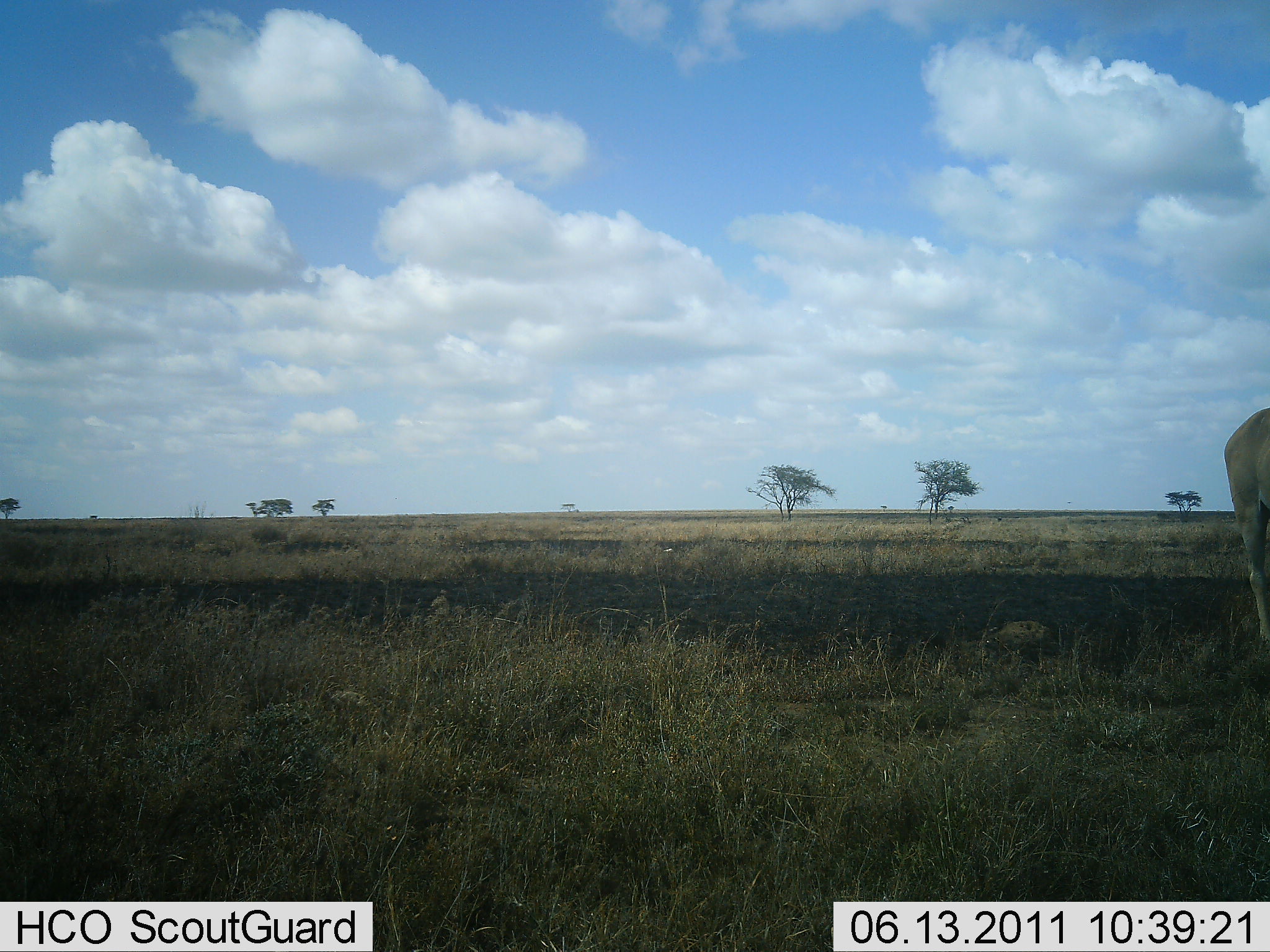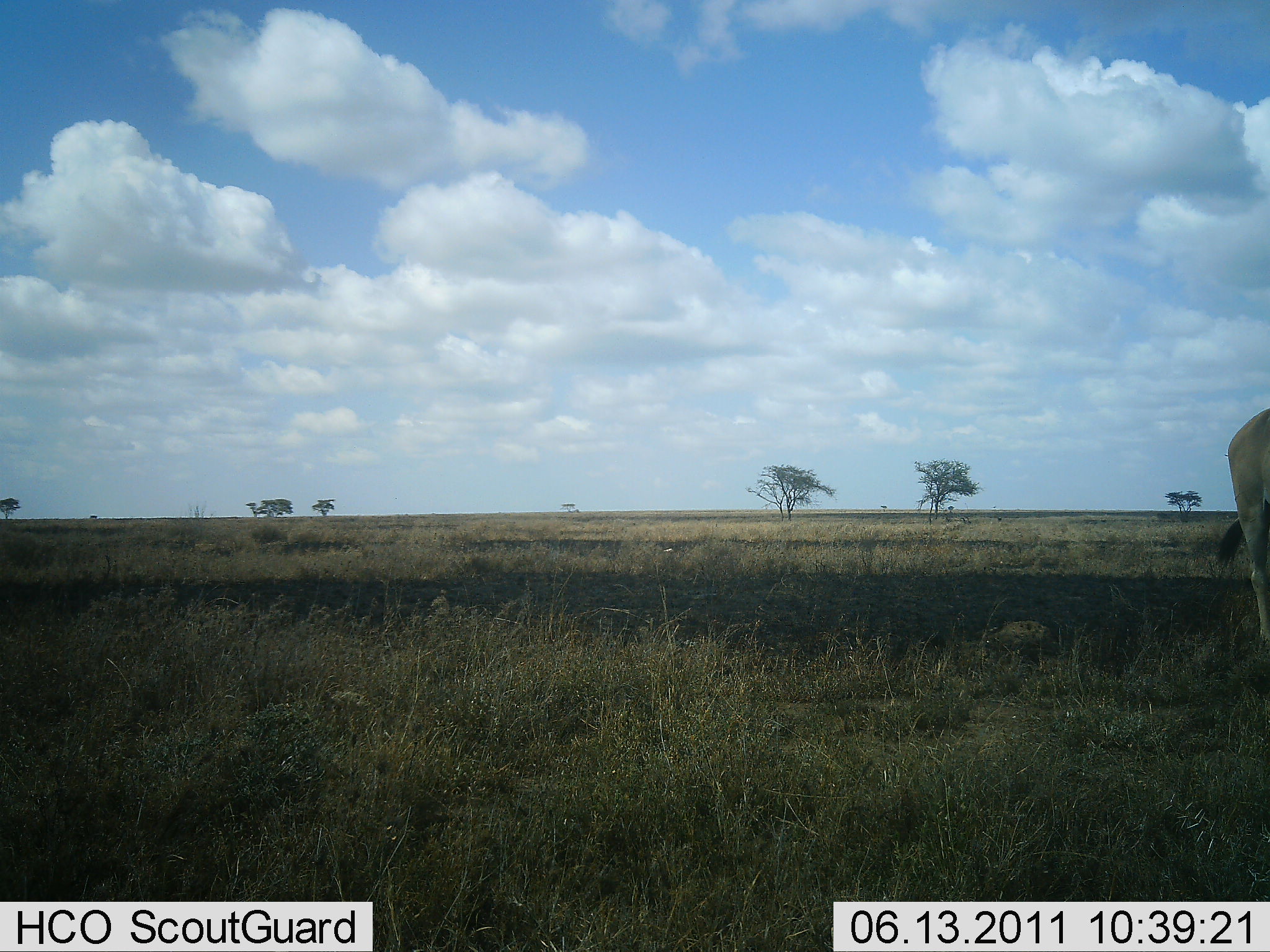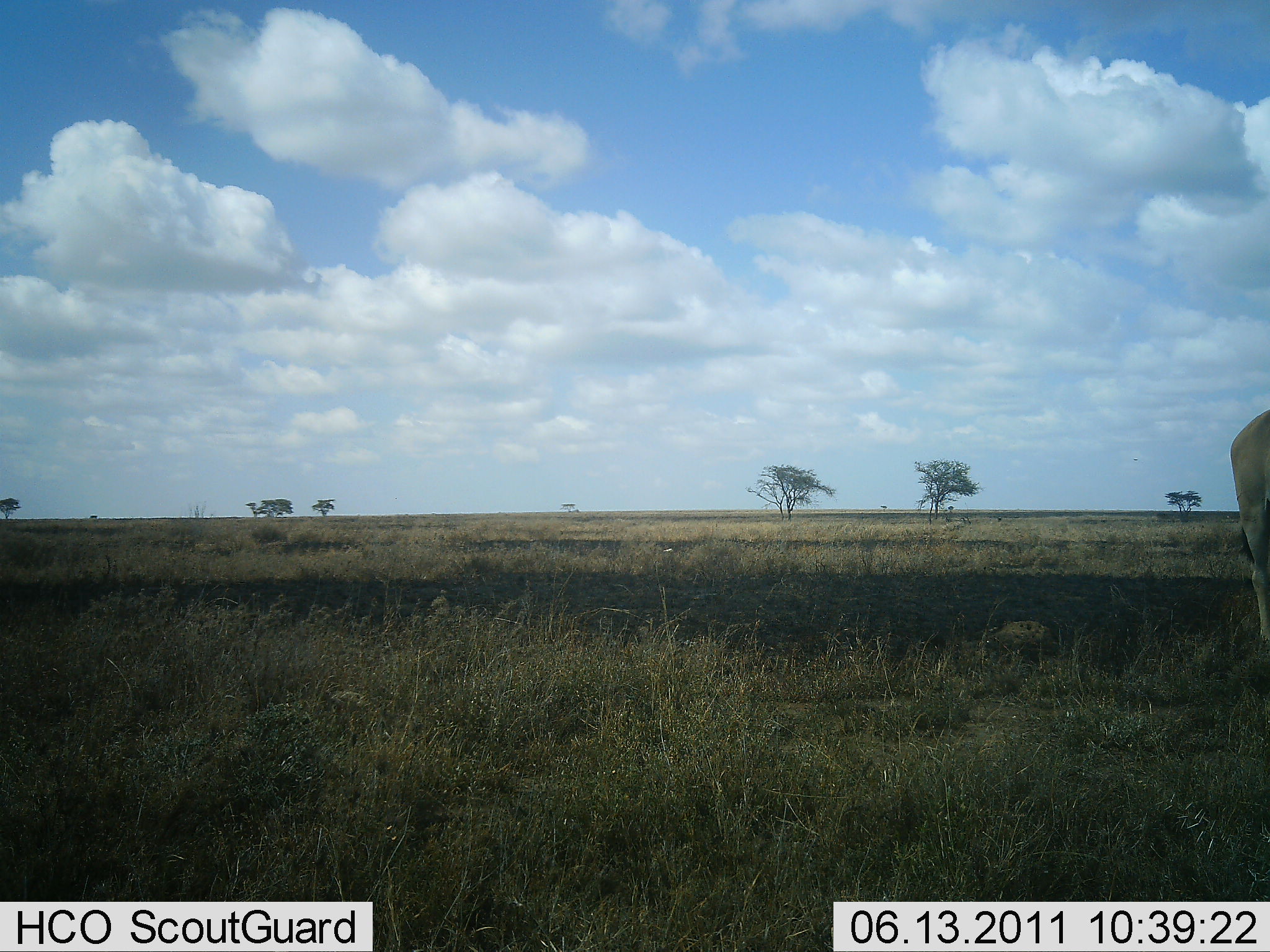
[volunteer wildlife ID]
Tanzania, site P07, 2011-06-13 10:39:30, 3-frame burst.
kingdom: Animalia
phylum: Chordata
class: Mammalia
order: Artiodactyla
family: Bovidae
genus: Alcelaphus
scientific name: Alcelaphus buselaphus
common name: hartebeest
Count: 1.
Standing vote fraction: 100%.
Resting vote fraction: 0%.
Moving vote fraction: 0%.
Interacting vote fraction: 0%.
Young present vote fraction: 0%.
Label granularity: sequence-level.